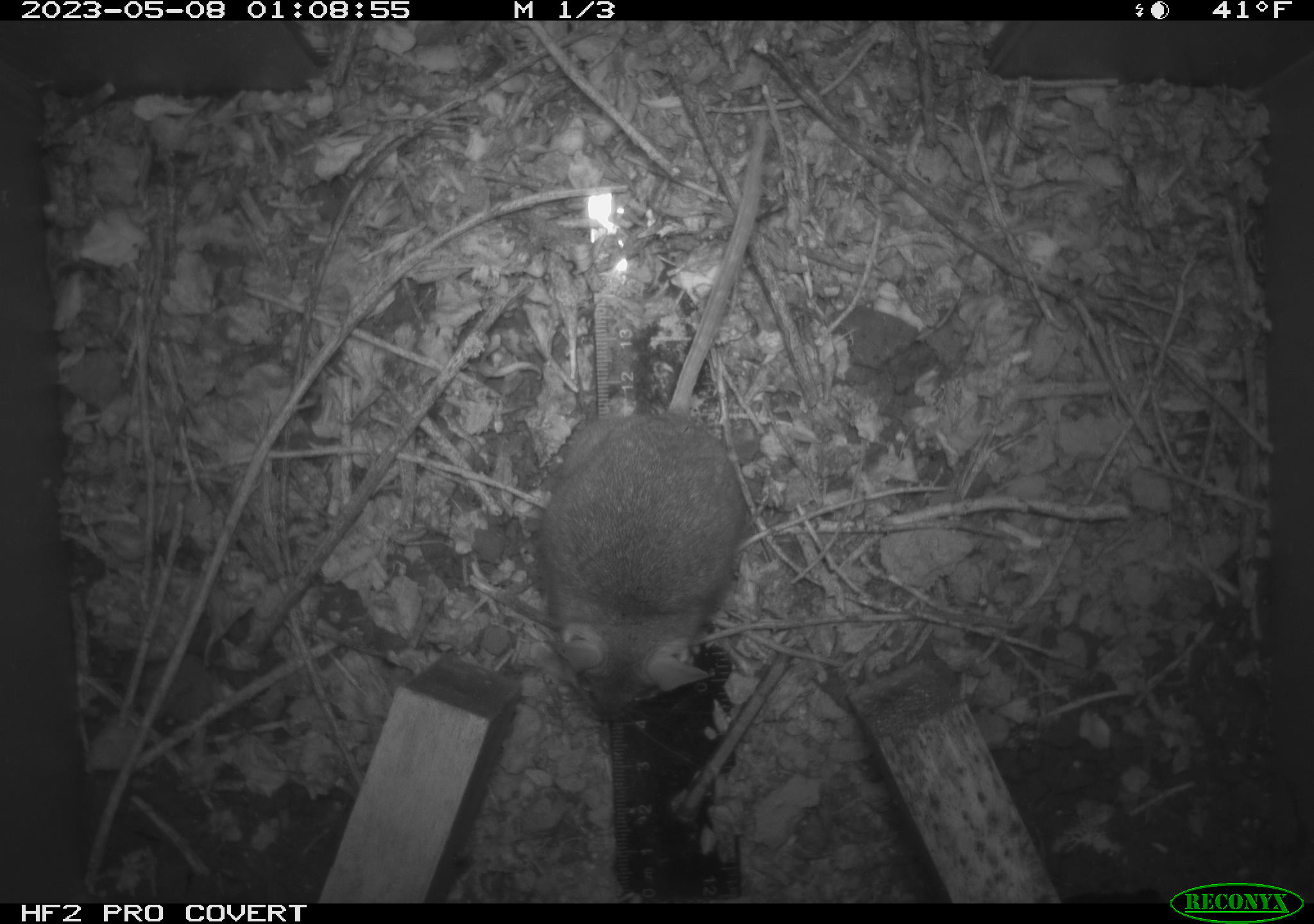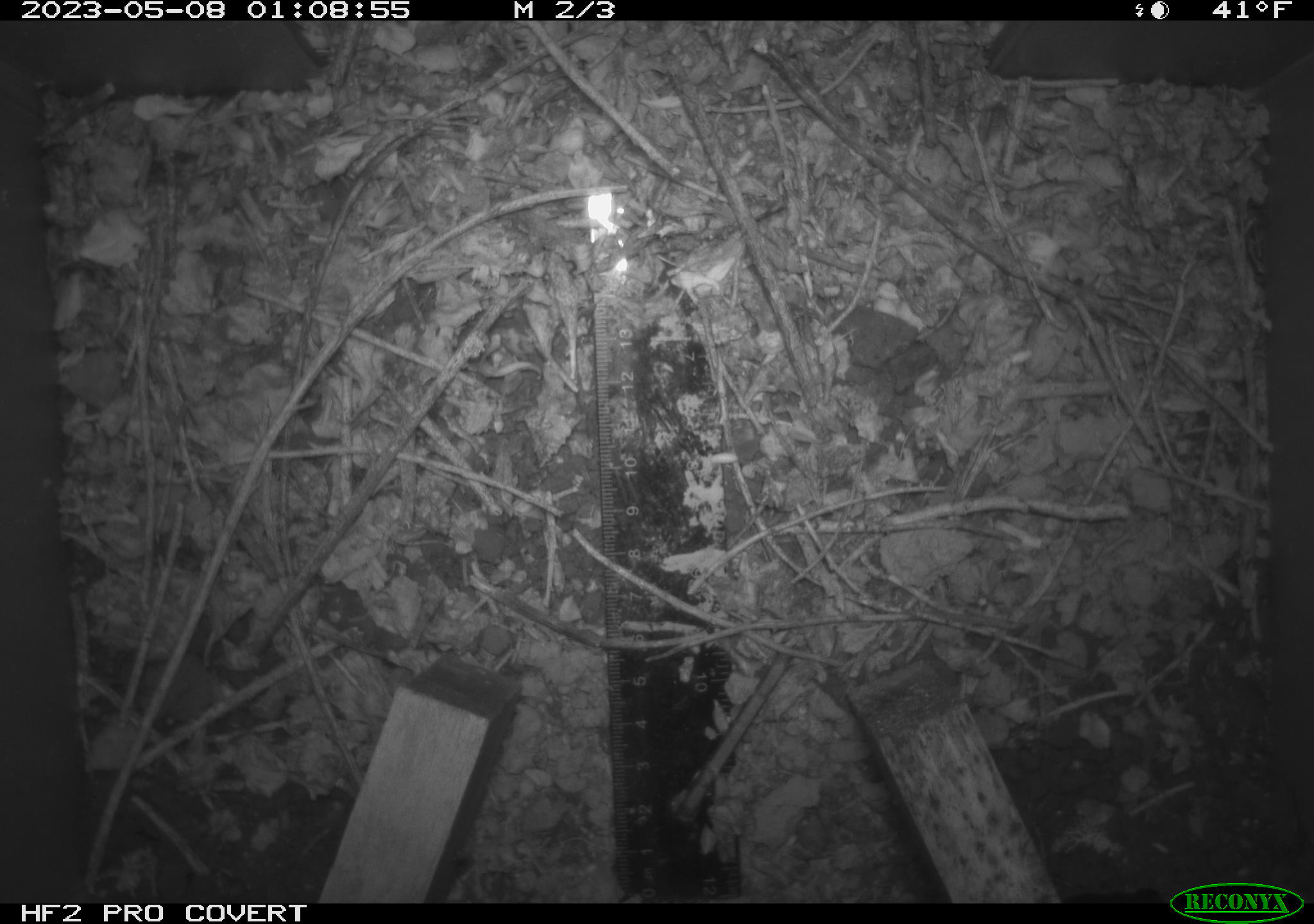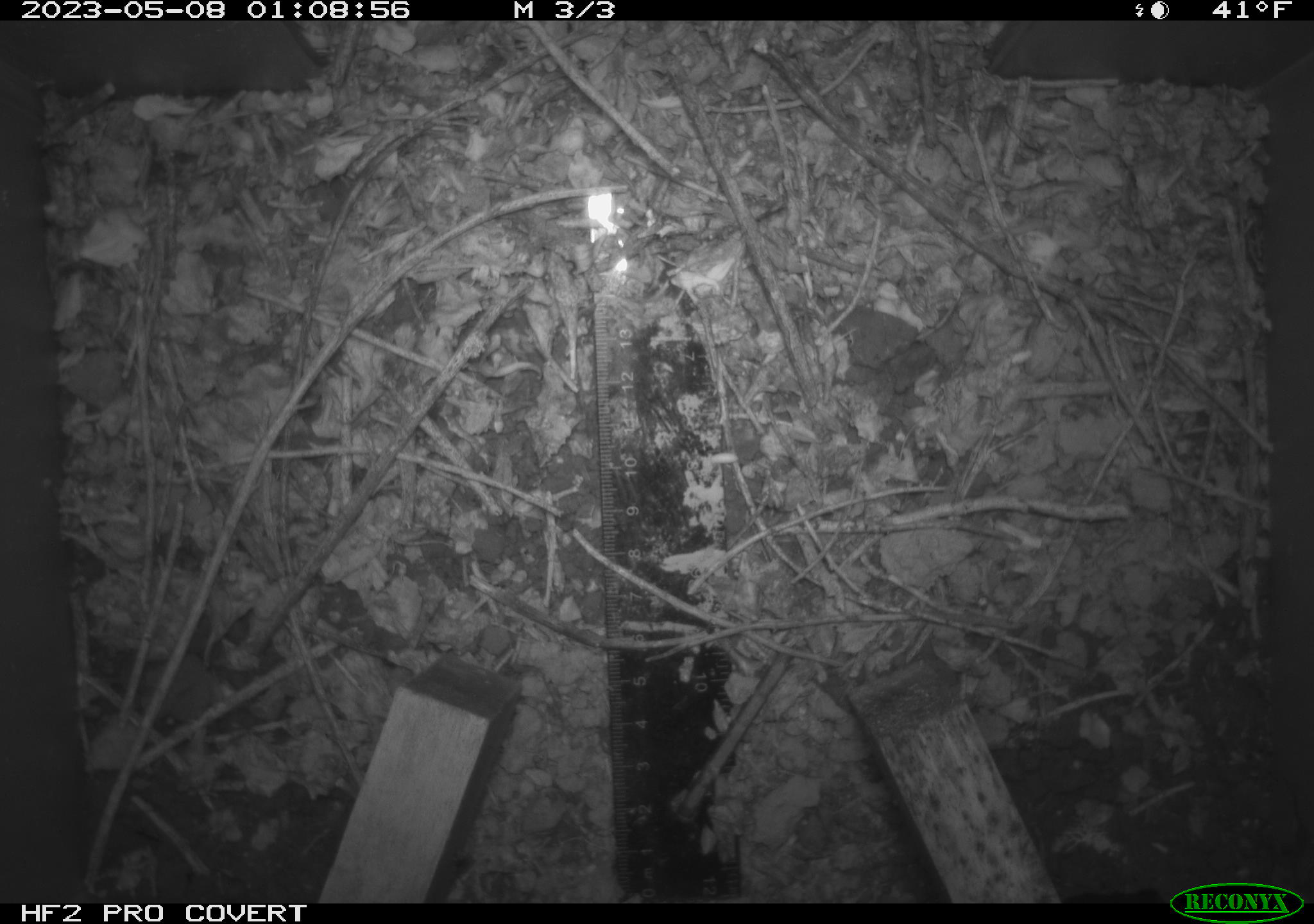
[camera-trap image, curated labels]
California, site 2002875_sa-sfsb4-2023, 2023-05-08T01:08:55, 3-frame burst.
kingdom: Animalia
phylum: Chordata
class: Mammalia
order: Rodentia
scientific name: Rodentia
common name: mouse species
Mouse species (Rodentia).